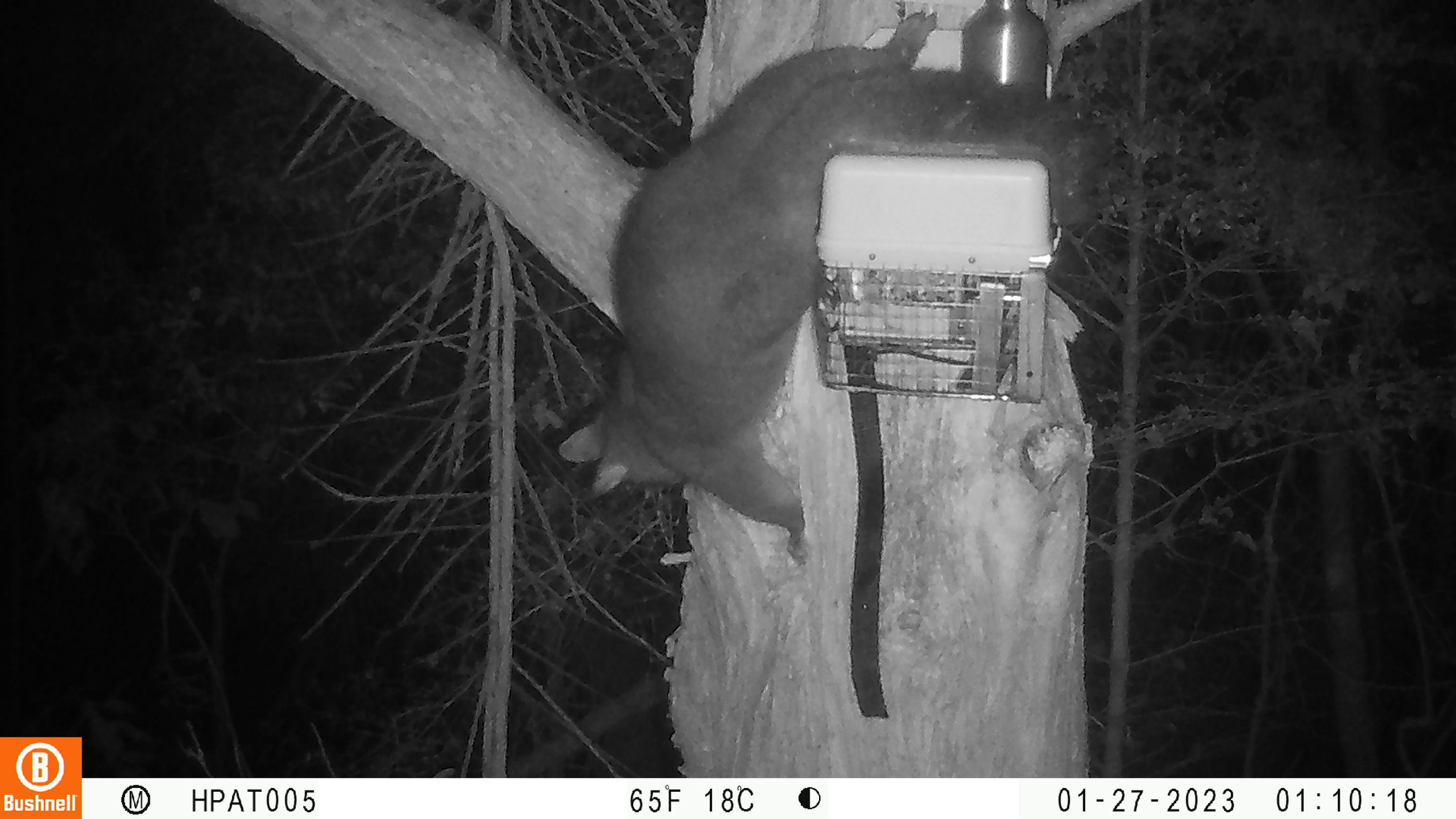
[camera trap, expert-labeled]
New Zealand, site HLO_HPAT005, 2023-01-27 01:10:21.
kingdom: Animalia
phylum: Chordata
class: Mammalia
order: Diprotodontia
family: Phalangeridae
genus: Trichosurus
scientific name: Trichosurus vulpecula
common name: common brushtail possum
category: possum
Possum (common brushtail possum) (Trichosurus vulpecula).